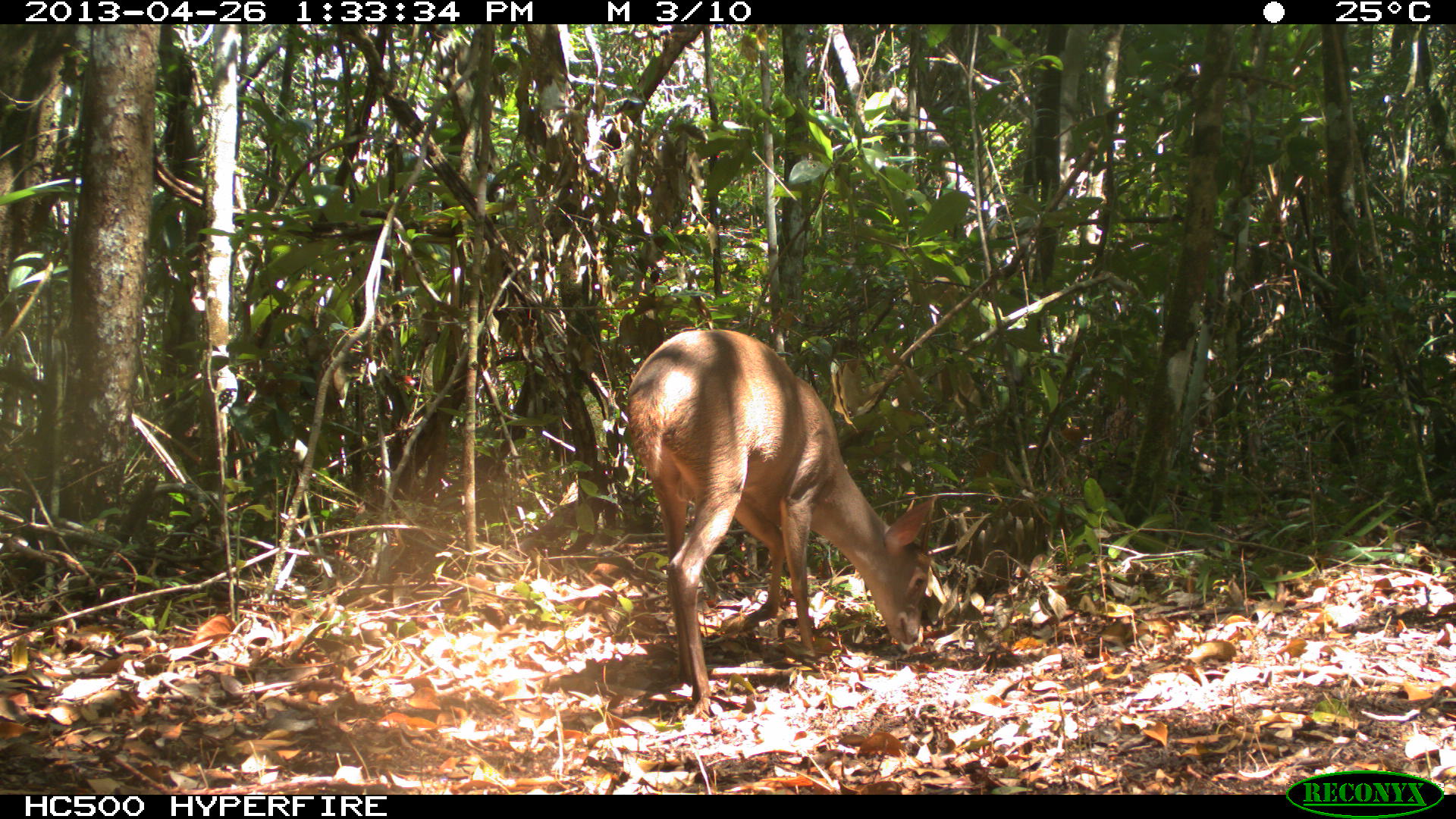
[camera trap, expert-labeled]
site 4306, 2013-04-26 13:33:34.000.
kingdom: Animalia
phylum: Chordata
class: Mammalia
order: Artiodactyla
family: Cervidae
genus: Odocoileus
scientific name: Odocoileus pandora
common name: yucatán brown brocket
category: mazama pandora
Mazama pandora (yucatán brown brocket) (Odocoileus pandora), count 1, sex male.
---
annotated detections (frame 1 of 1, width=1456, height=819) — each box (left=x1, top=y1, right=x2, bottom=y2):
mazama pandora: (left=622, top=326, right=938, bottom=715)